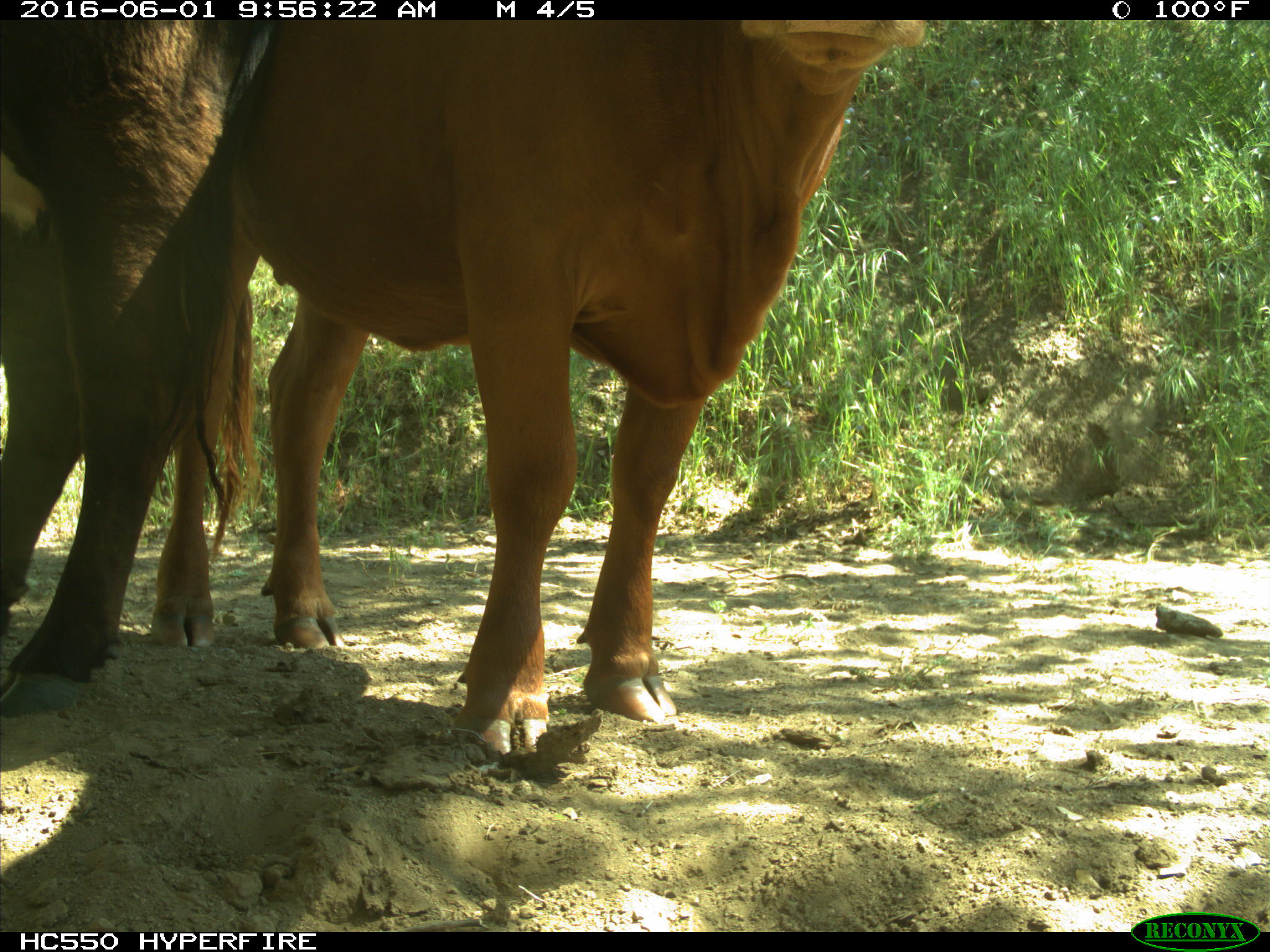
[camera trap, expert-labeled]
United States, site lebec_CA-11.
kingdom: Animalia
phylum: Chordata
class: Mammalia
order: Artiodactyla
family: Bovidae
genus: Bos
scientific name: Bos taurus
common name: domestic cow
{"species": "Bos taurus (domestic cow)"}